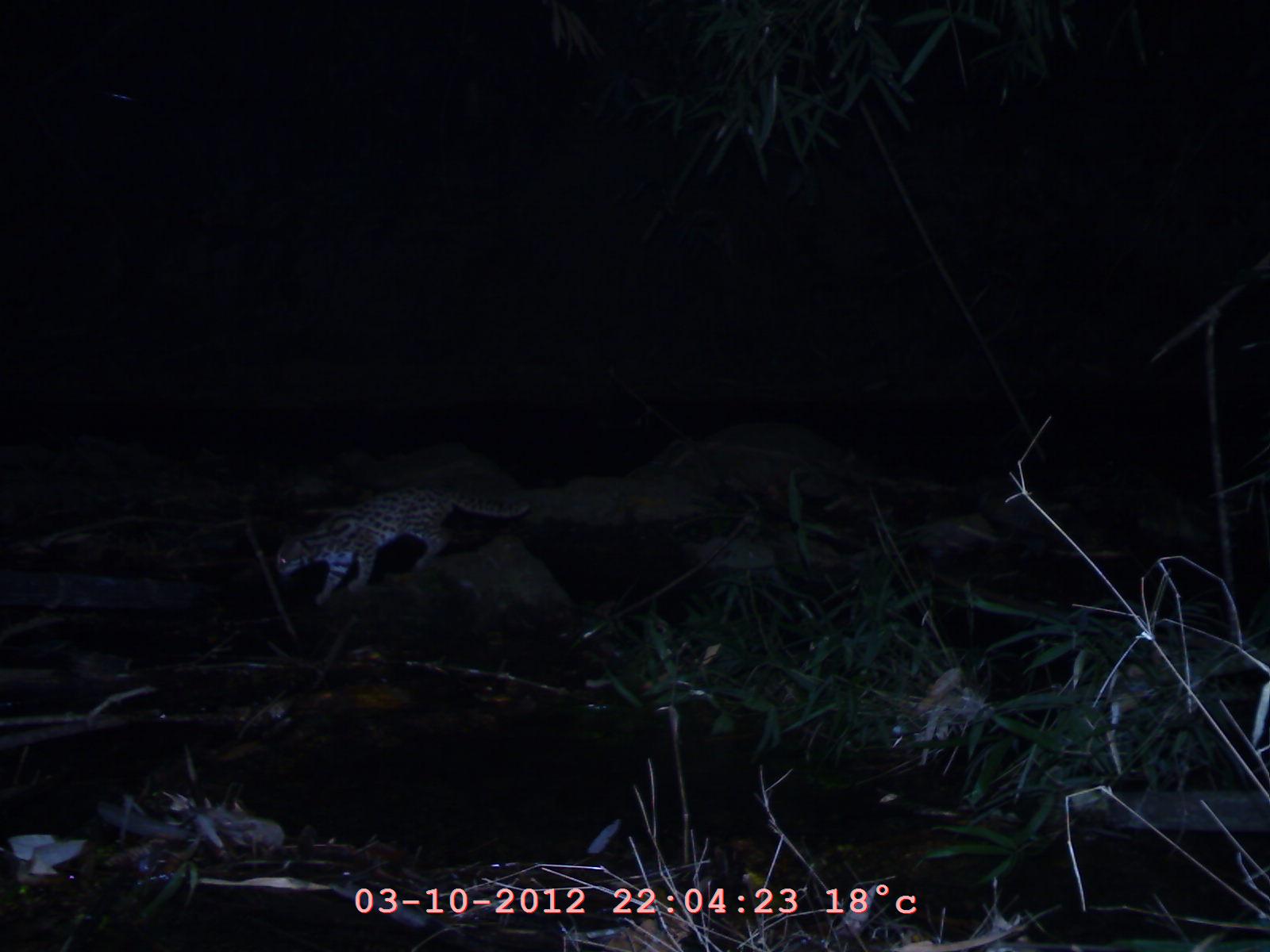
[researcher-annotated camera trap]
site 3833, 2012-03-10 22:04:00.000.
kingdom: Animalia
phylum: Chordata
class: Mammalia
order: Carnivora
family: Felidae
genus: Prionailurus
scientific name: Prionailurus bengalensis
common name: mainland leopard cat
Prionailurus bengalensis (mainland leopard cat), count 1.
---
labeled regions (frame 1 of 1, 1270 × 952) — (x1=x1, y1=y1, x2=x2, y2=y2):
prionailurus bengalensis: (x1=272, y1=481, x2=532, y2=606)